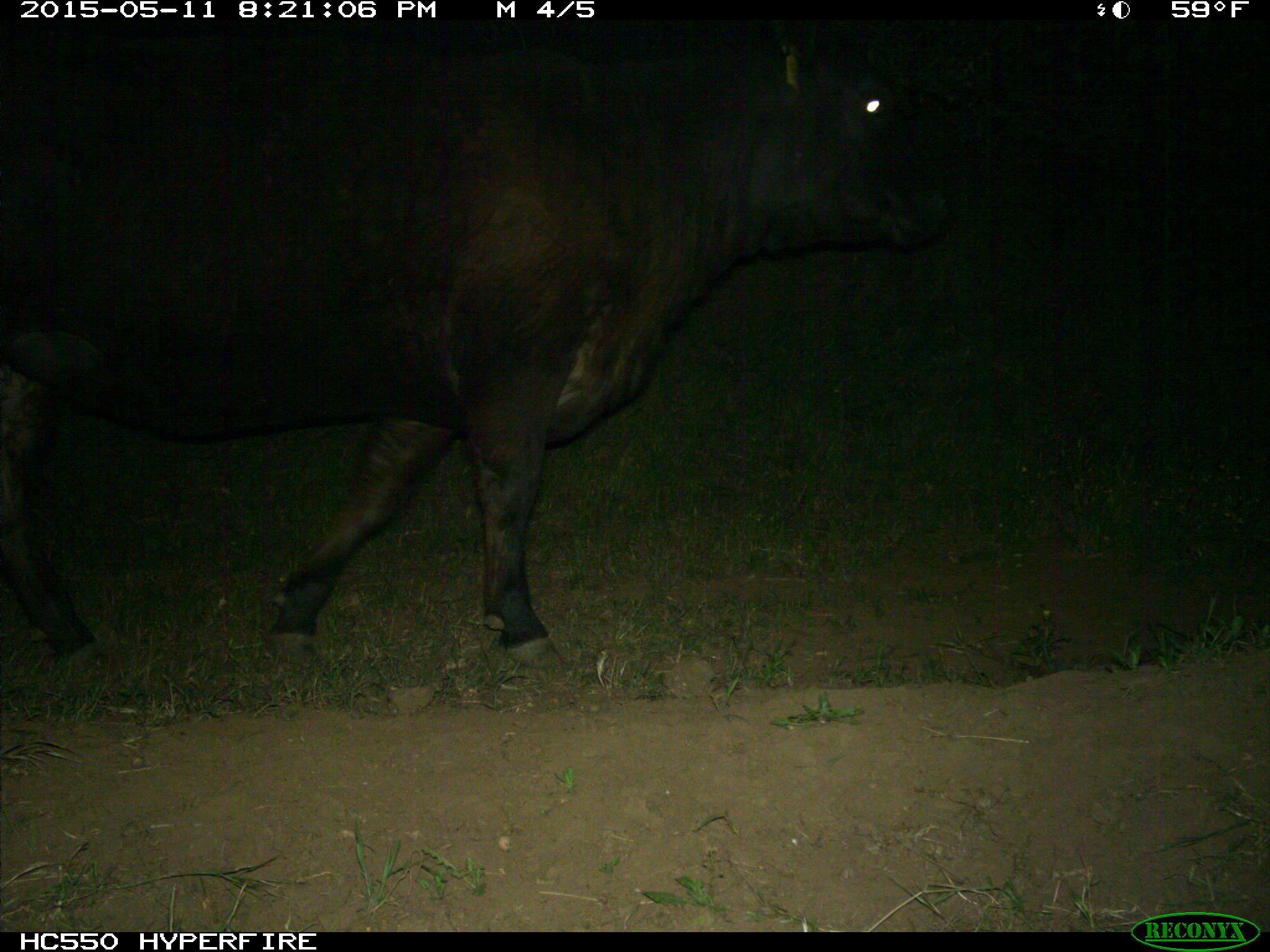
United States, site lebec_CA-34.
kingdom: Animalia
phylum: Chordata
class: Mammalia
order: Artiodactyla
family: Bovidae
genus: Bos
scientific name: Bos taurus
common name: domestic cow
Bos taurus (domestic cow).